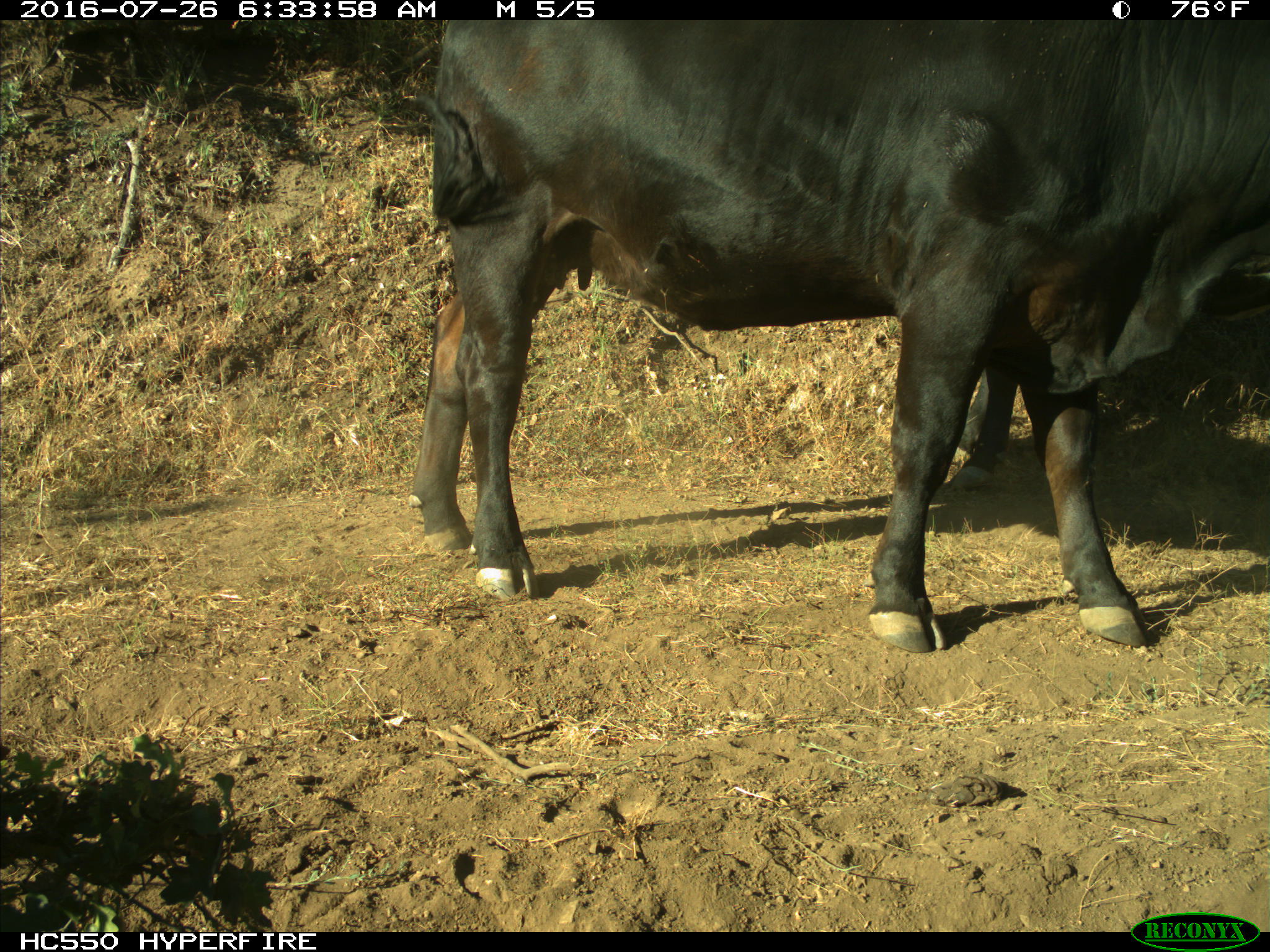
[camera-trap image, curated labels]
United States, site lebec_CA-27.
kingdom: Animalia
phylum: Chordata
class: Mammalia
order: Artiodactyla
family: Bovidae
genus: Bos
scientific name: Bos taurus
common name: domestic cow